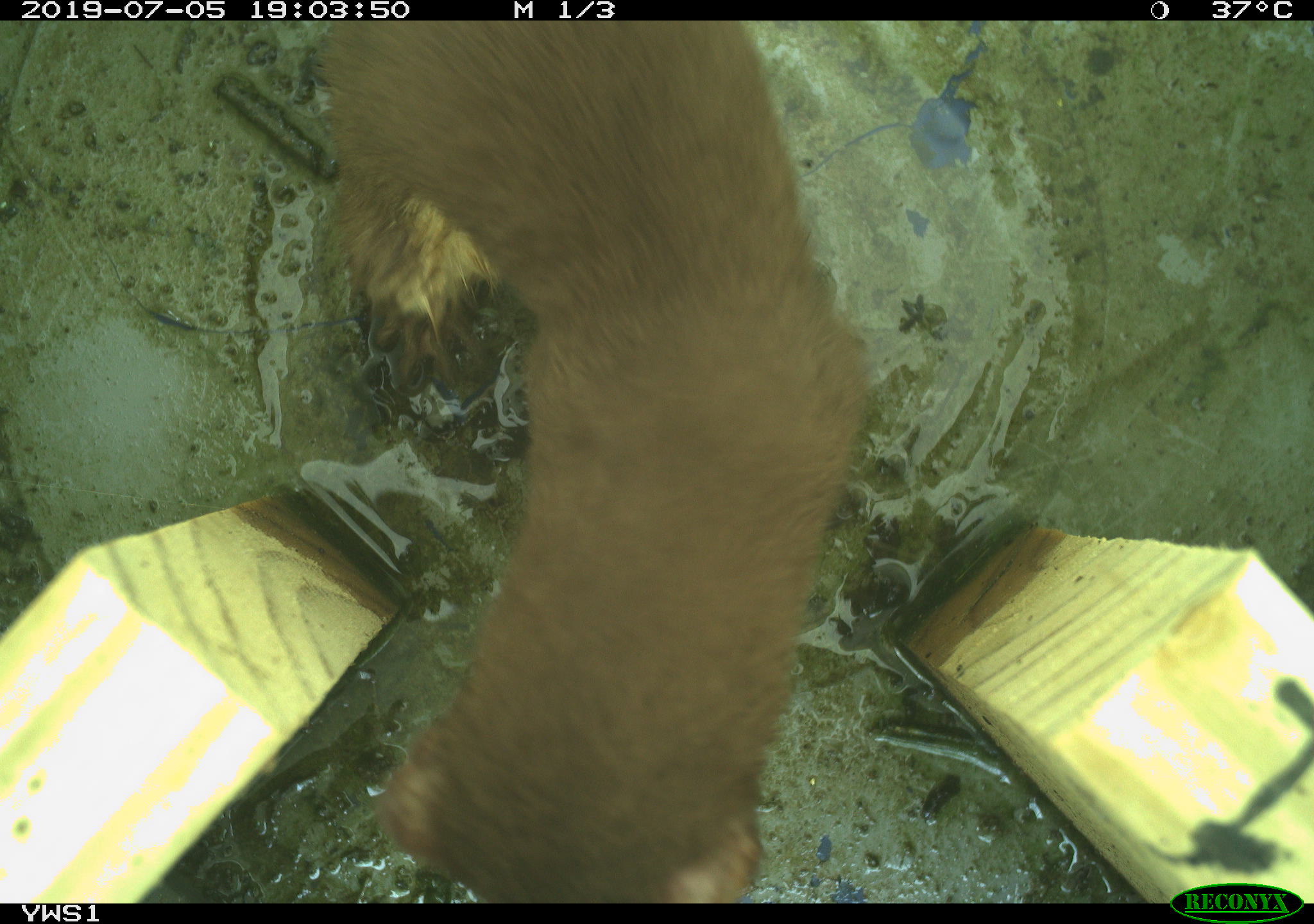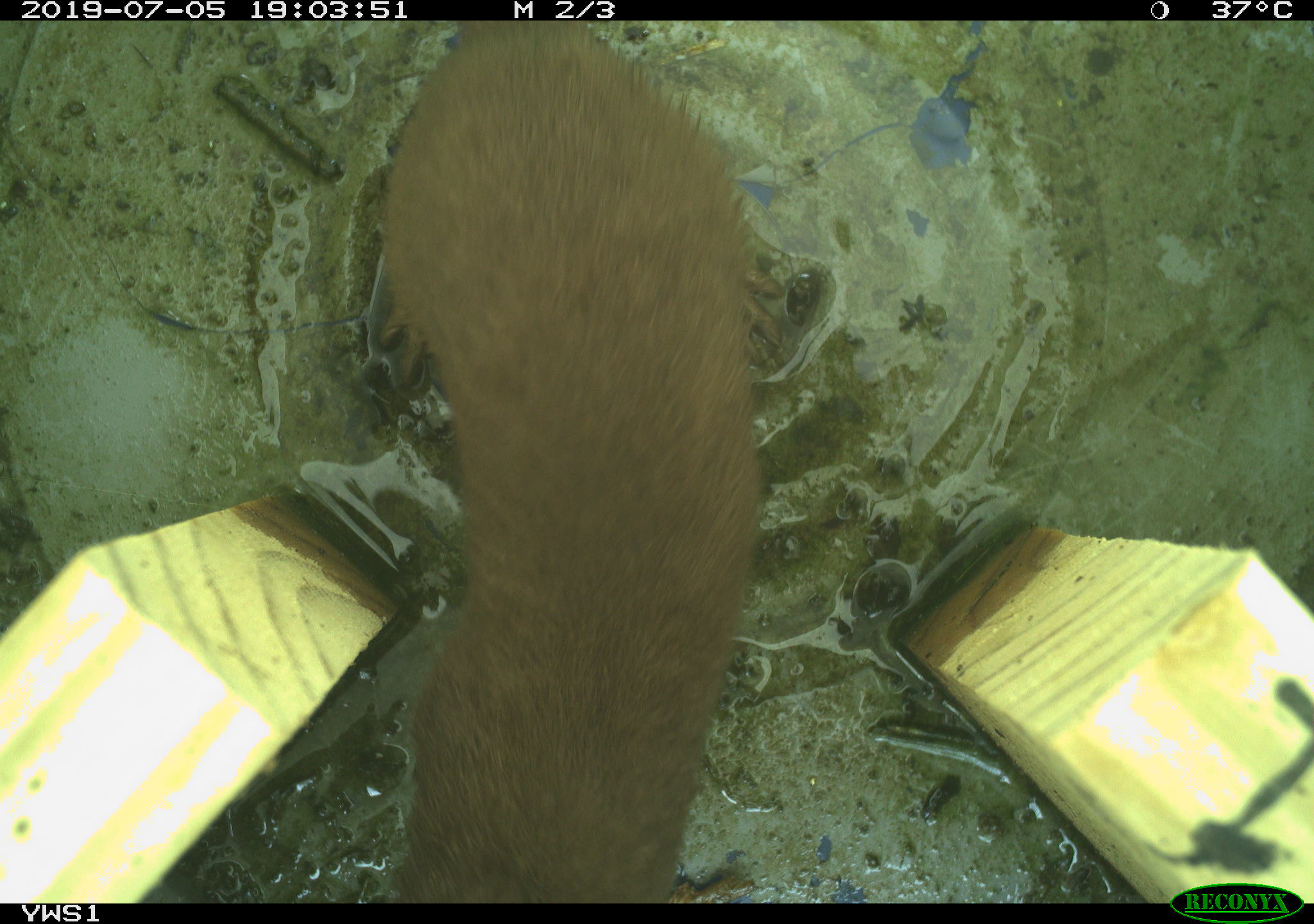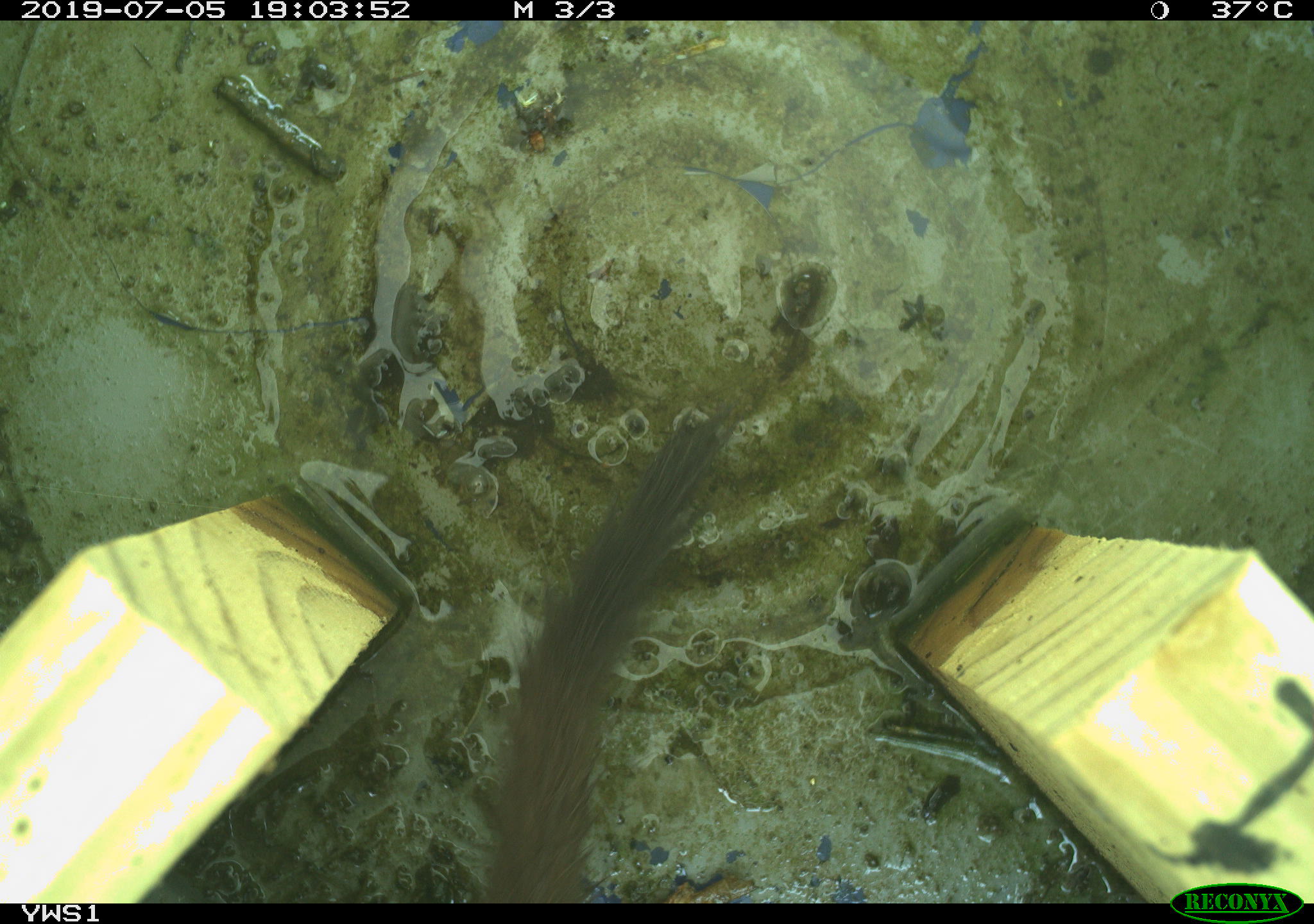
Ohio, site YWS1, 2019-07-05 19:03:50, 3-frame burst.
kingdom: Animalia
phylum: Chordata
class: Mammalia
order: Carnivora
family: Mustelidae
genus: Neogale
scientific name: Neogale frenata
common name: long-tailed weasel